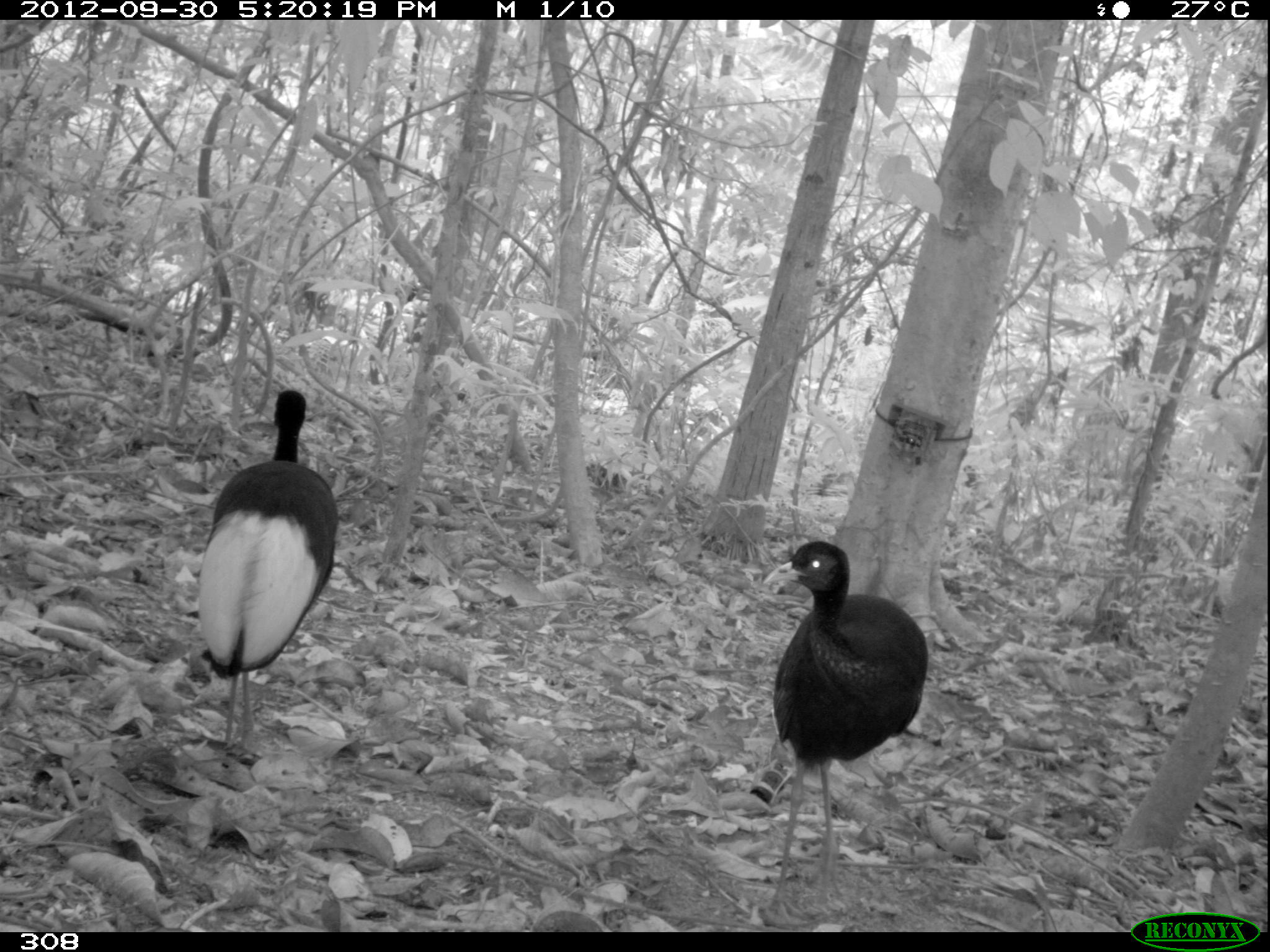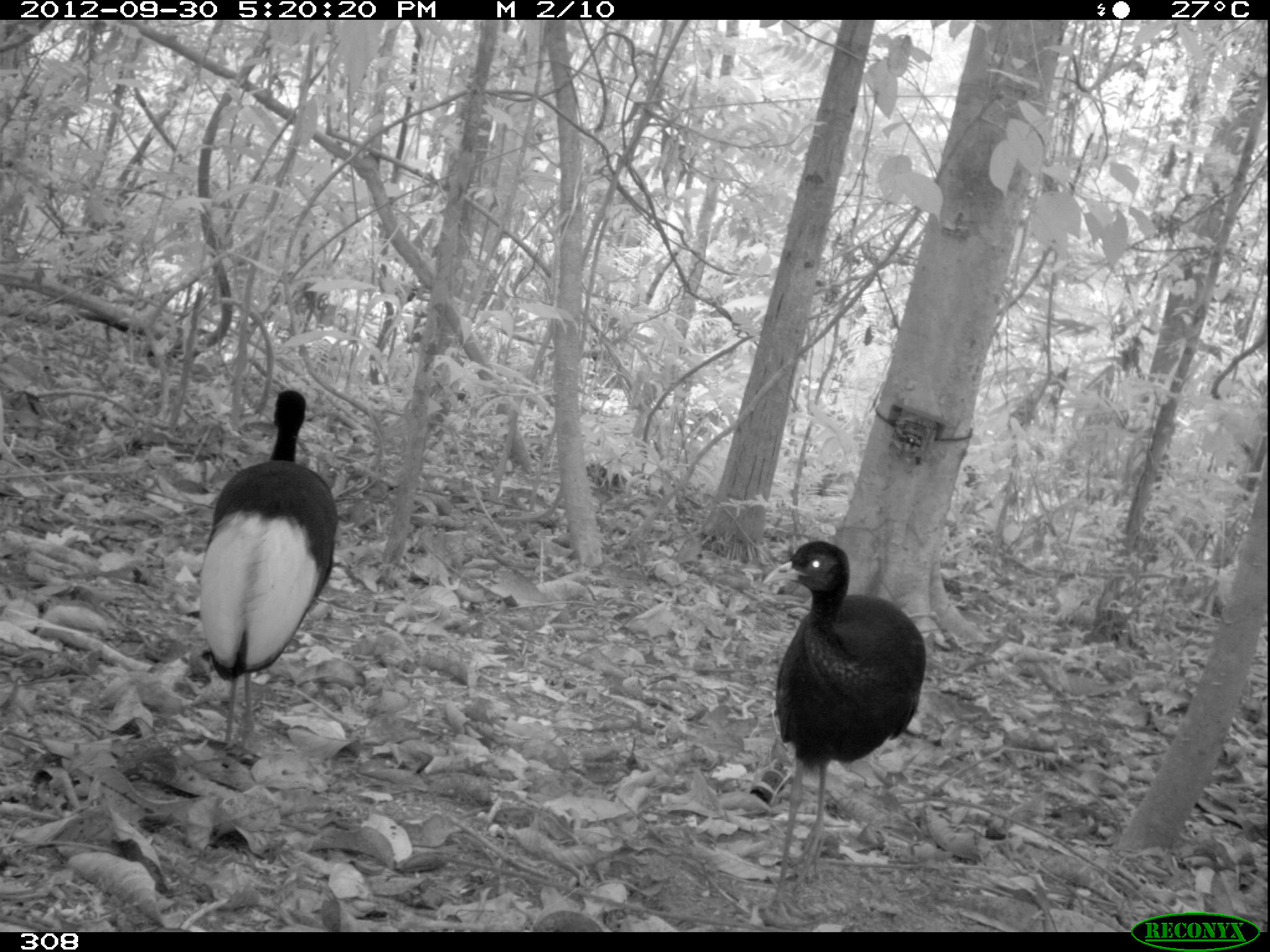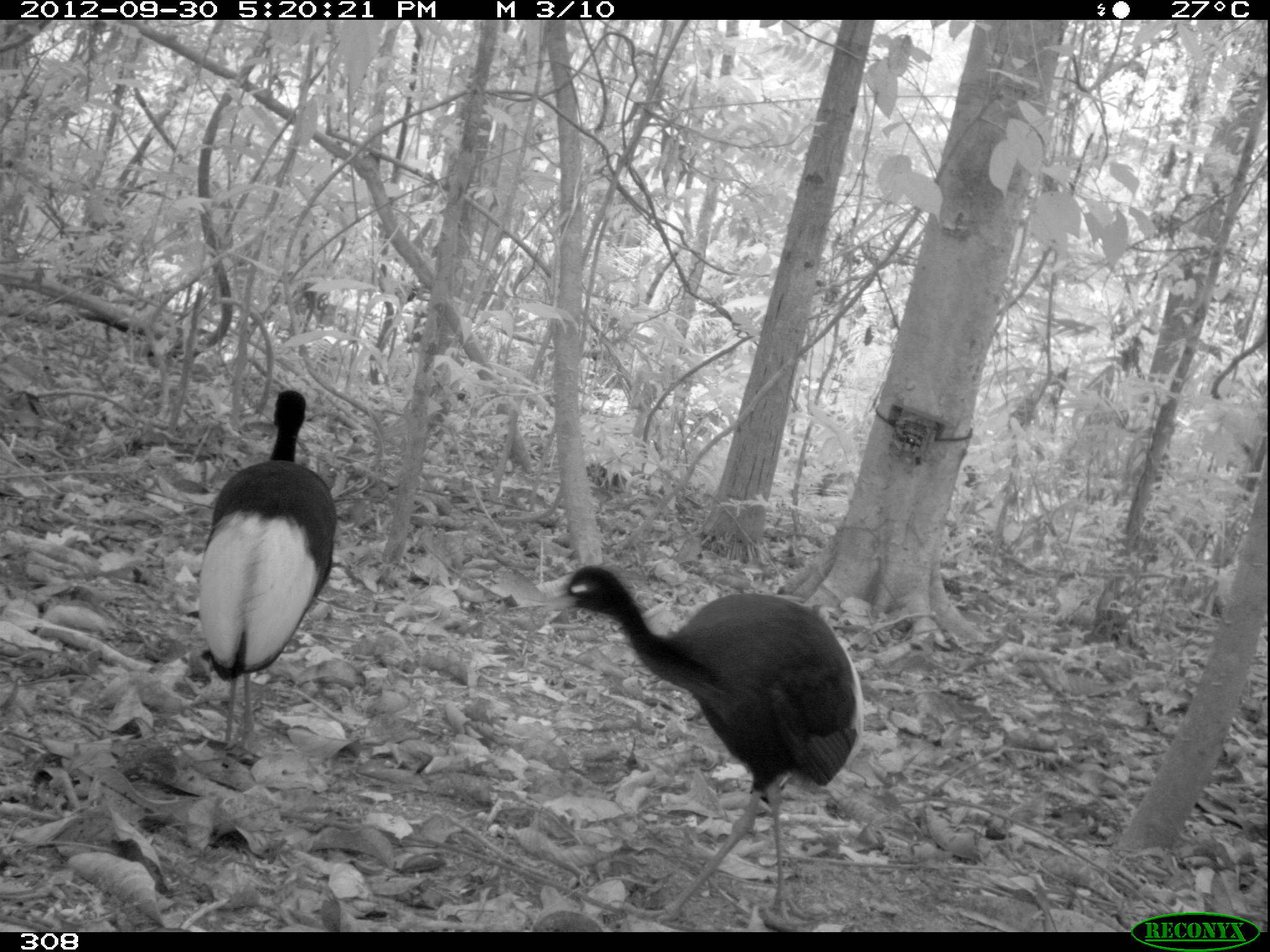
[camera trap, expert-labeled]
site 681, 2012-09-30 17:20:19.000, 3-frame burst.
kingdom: Animalia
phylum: Chordata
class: Aves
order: Gruiformes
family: Psophiidae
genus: Psophia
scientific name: Psophia leucoptera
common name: pale-winged trumpeter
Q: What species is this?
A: Psophia leucoptera (pale-winged trumpeter).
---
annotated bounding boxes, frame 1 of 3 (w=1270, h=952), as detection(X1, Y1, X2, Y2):
psophia leucoptera: detection(757, 537, 924, 916); detection(193, 387, 337, 747)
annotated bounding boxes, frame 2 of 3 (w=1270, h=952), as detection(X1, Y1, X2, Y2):
psophia leucoptera: detection(757, 537, 924, 921); detection(195, 386, 336, 754)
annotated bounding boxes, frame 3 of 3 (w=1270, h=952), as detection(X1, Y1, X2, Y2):
psophia leucoptera: detection(541, 563, 865, 927); detection(194, 388, 338, 756)